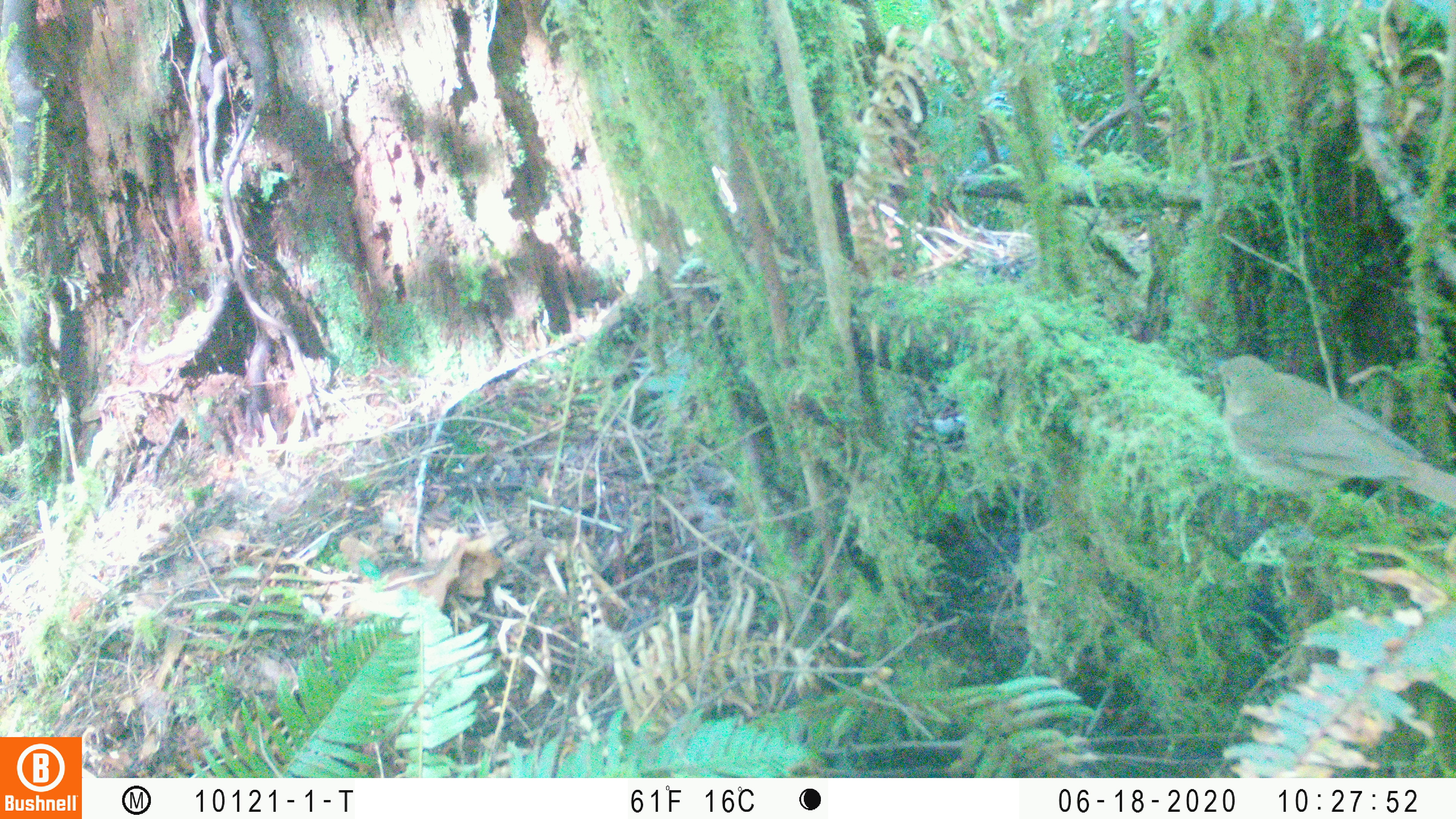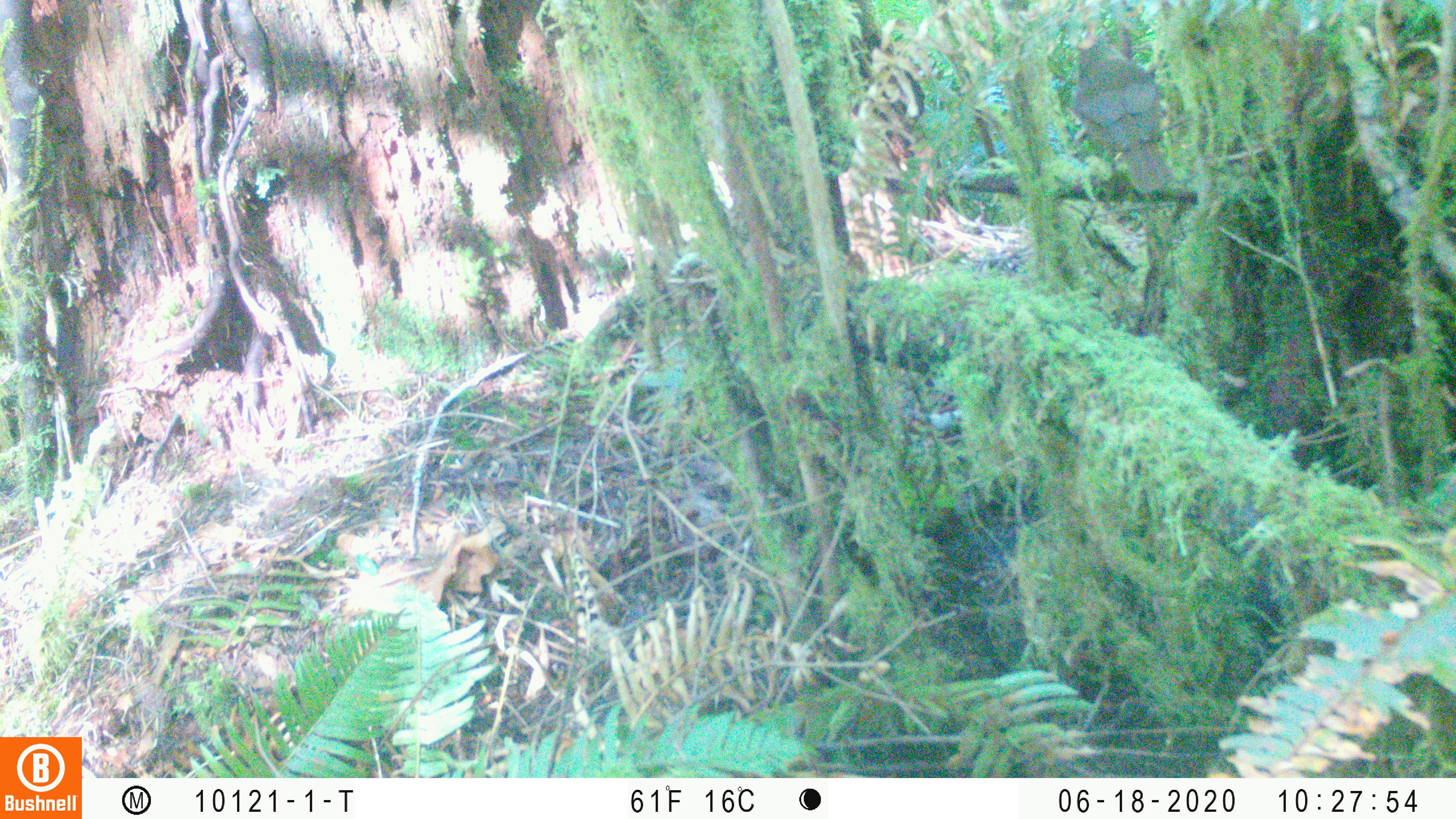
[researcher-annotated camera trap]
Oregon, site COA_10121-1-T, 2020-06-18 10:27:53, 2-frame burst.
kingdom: Animalia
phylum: Chordata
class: Aves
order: Passeriformes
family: Turdidae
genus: Catharus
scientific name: Catharus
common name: brown thrushes and nightingale-thrushes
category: catharus species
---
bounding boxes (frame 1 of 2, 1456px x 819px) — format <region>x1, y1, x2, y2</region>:
catharus species: <region>1200, 339, 1452, 533</region>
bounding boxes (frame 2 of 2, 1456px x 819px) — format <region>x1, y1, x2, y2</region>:
catharus species: <region>1068, 32, 1187, 214</region>